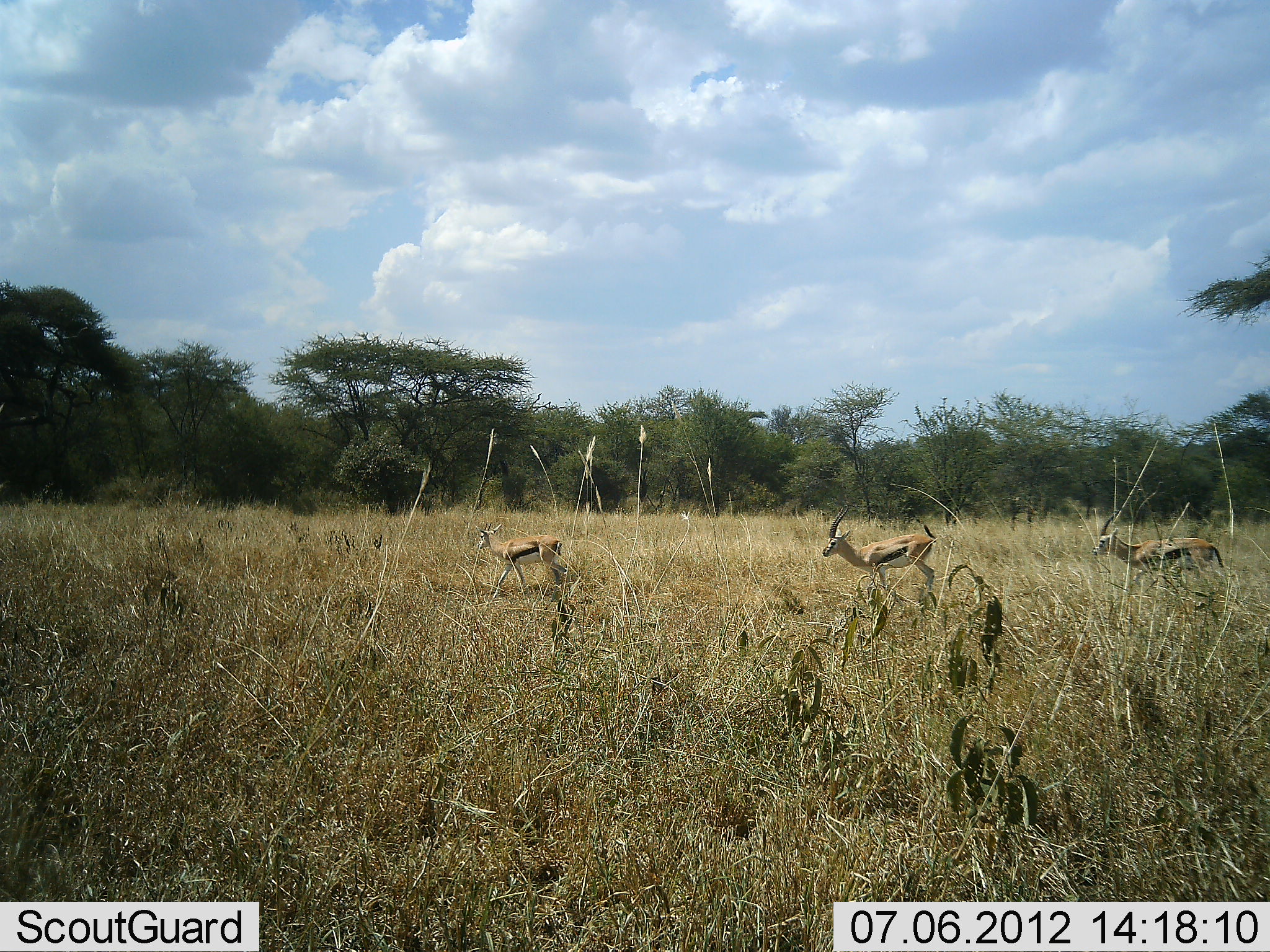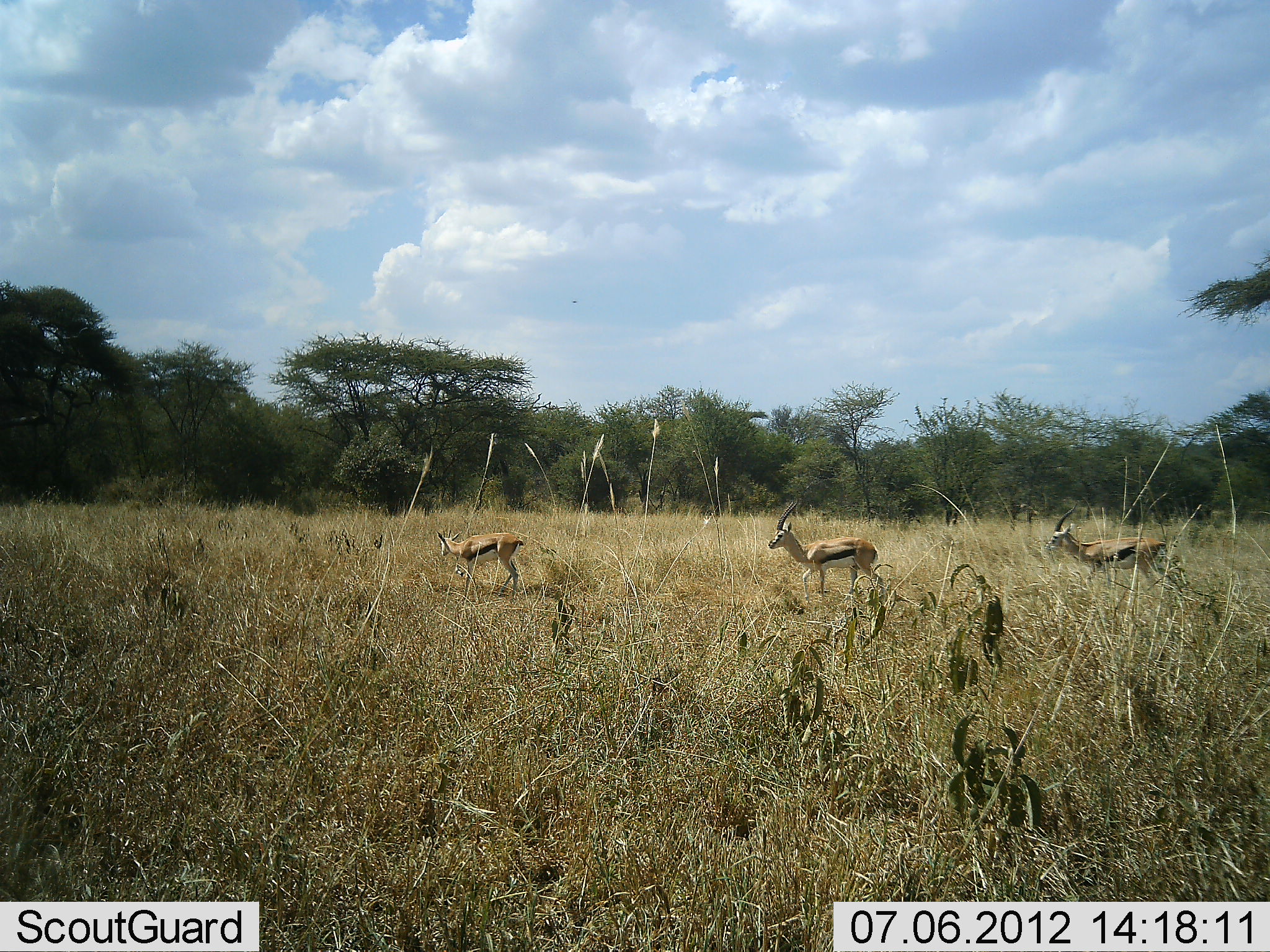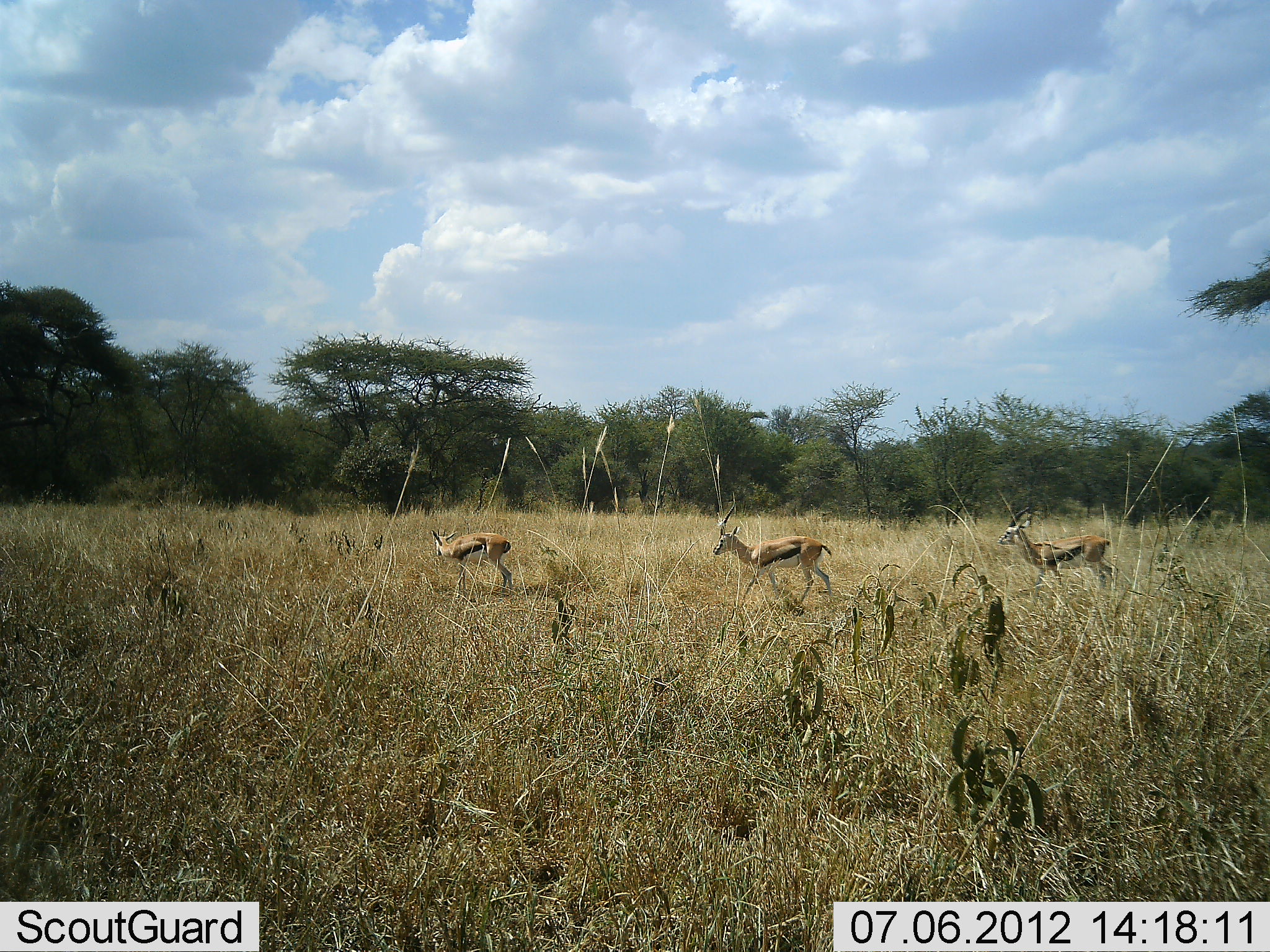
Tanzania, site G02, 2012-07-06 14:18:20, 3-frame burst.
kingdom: Animalia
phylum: Chordata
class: Mammalia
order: Artiodactyla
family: Bovidae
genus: Eudorcas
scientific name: Eudorcas thomsonii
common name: thomson's gazelle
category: gazellethomsons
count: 3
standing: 10%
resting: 0%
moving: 90%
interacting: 0%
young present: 0%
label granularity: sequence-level